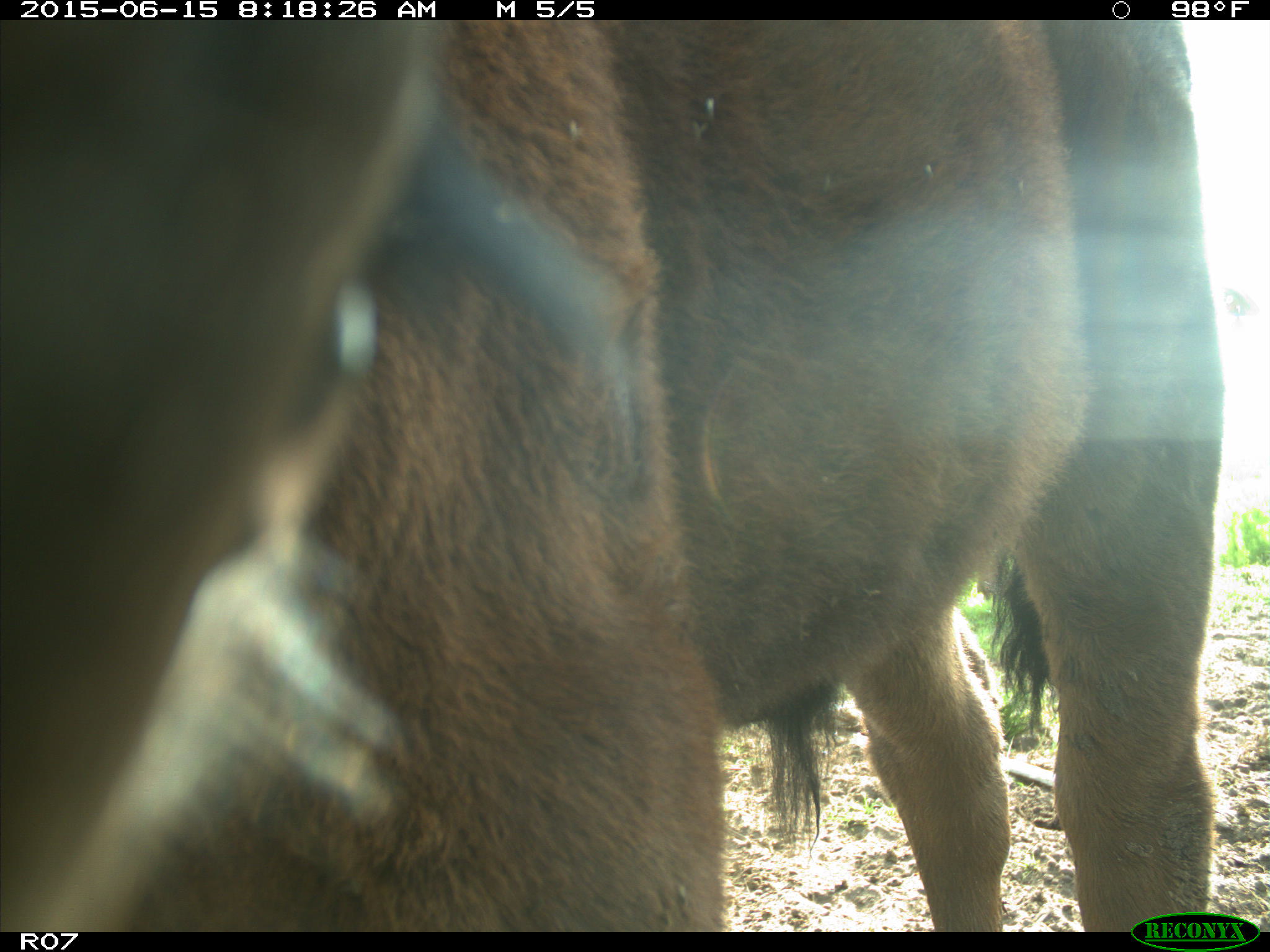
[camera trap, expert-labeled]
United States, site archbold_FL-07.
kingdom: Animalia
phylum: Chordata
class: Mammalia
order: Artiodactyla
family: Bovidae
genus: Bos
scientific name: Bos taurus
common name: domestic cow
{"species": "Bos taurus (domestic cow)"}